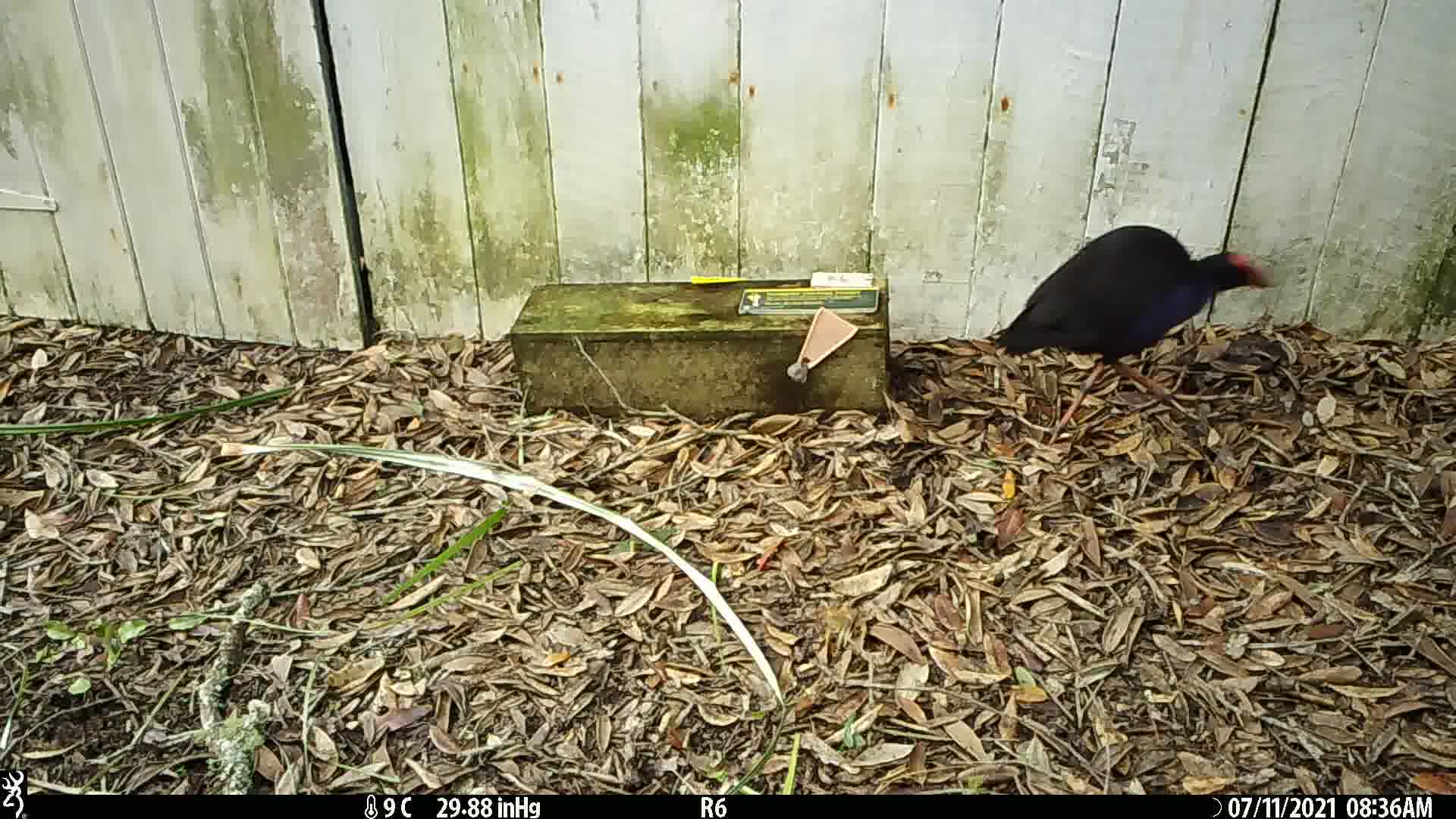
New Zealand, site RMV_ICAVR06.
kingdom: Animalia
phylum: Chordata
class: Aves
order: Gruiformes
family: Rallidae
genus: Porphyrio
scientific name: Porphyrio melanotus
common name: australasian swamphen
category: pukeko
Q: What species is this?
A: Pukeko (australasian swamphen) (Porphyrio melanotus).